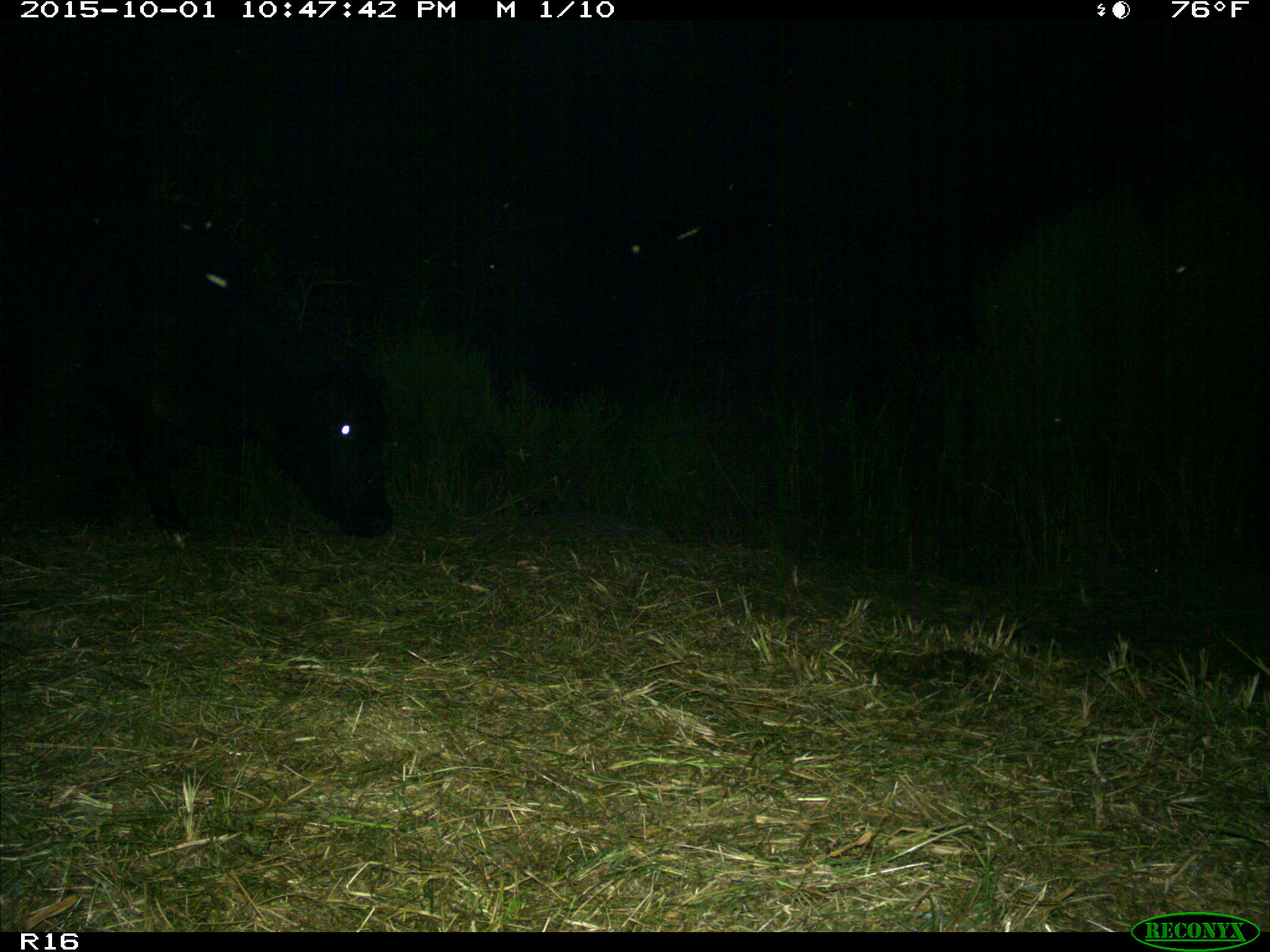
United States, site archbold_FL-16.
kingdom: Animalia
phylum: Chordata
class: Mammalia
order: Artiodactyla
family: Bovidae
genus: Bos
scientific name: Bos taurus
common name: domestic cow